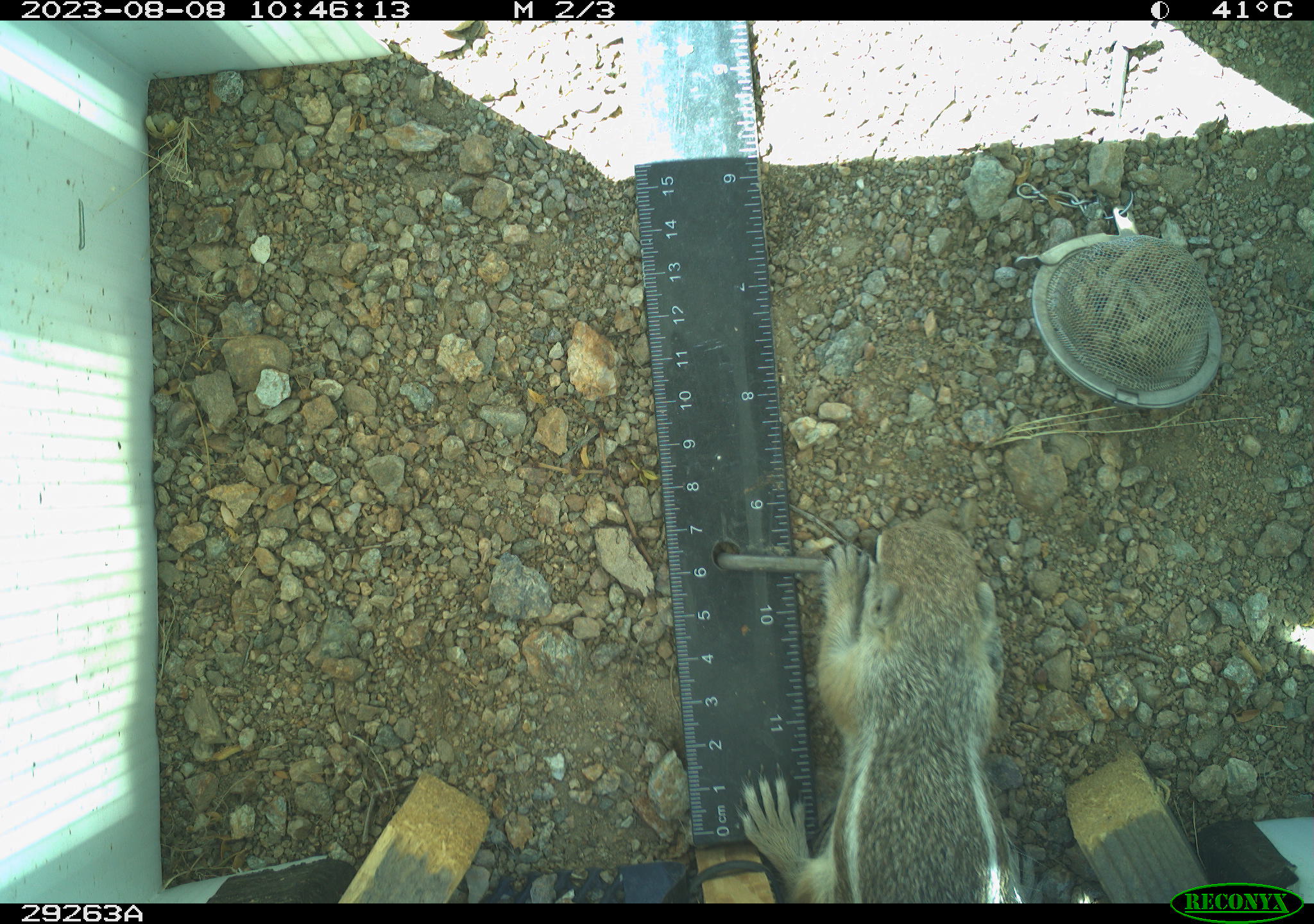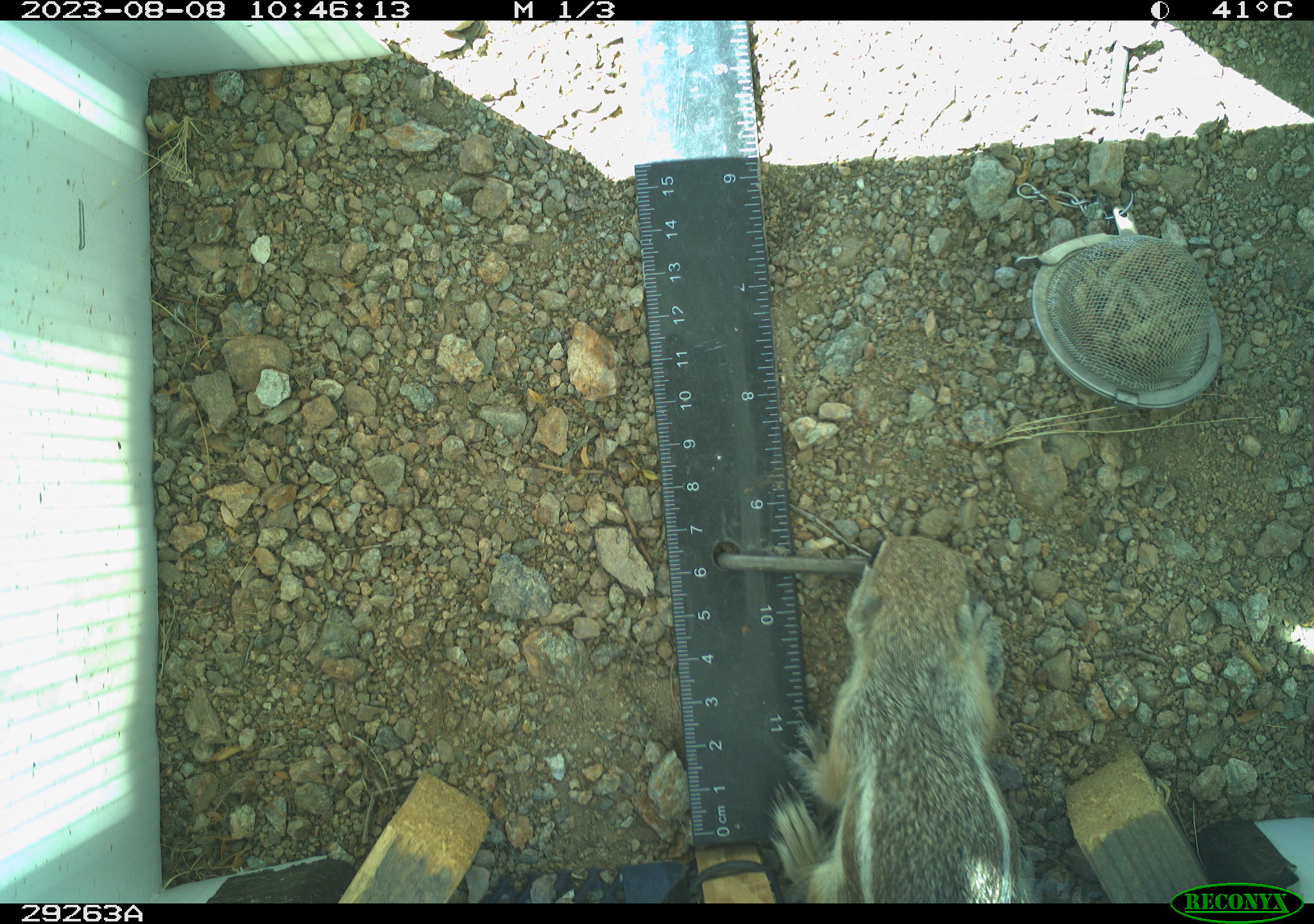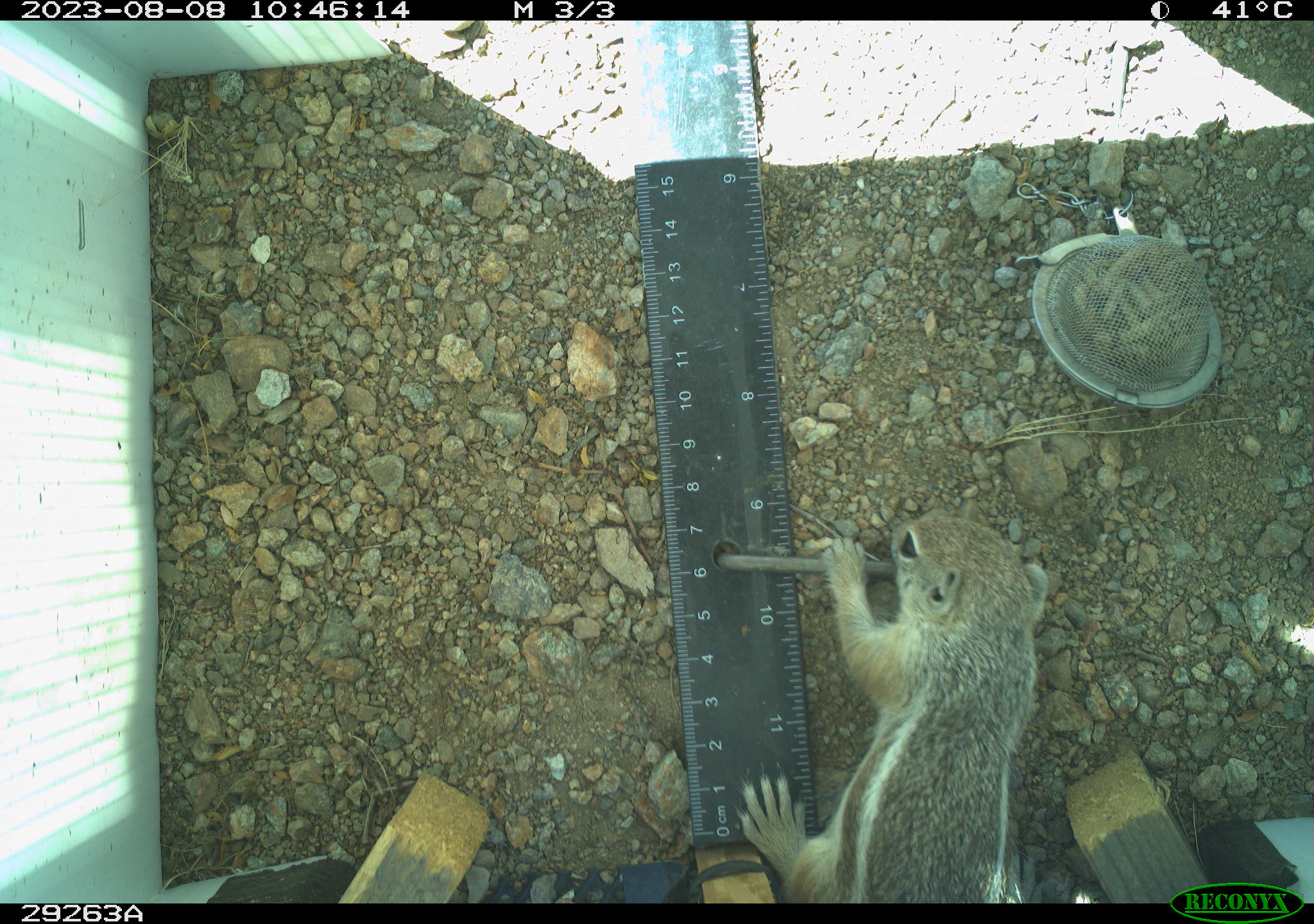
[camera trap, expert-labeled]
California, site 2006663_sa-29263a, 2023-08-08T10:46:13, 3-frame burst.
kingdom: Animalia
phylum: Chordata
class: Mammalia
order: Rodentia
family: Sciuridae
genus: Ammospermophilus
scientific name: Ammospermophilus leucurus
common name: white-tailed antelope squirrel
White-tailed antelope squirrel (Ammospermophilus leucurus).